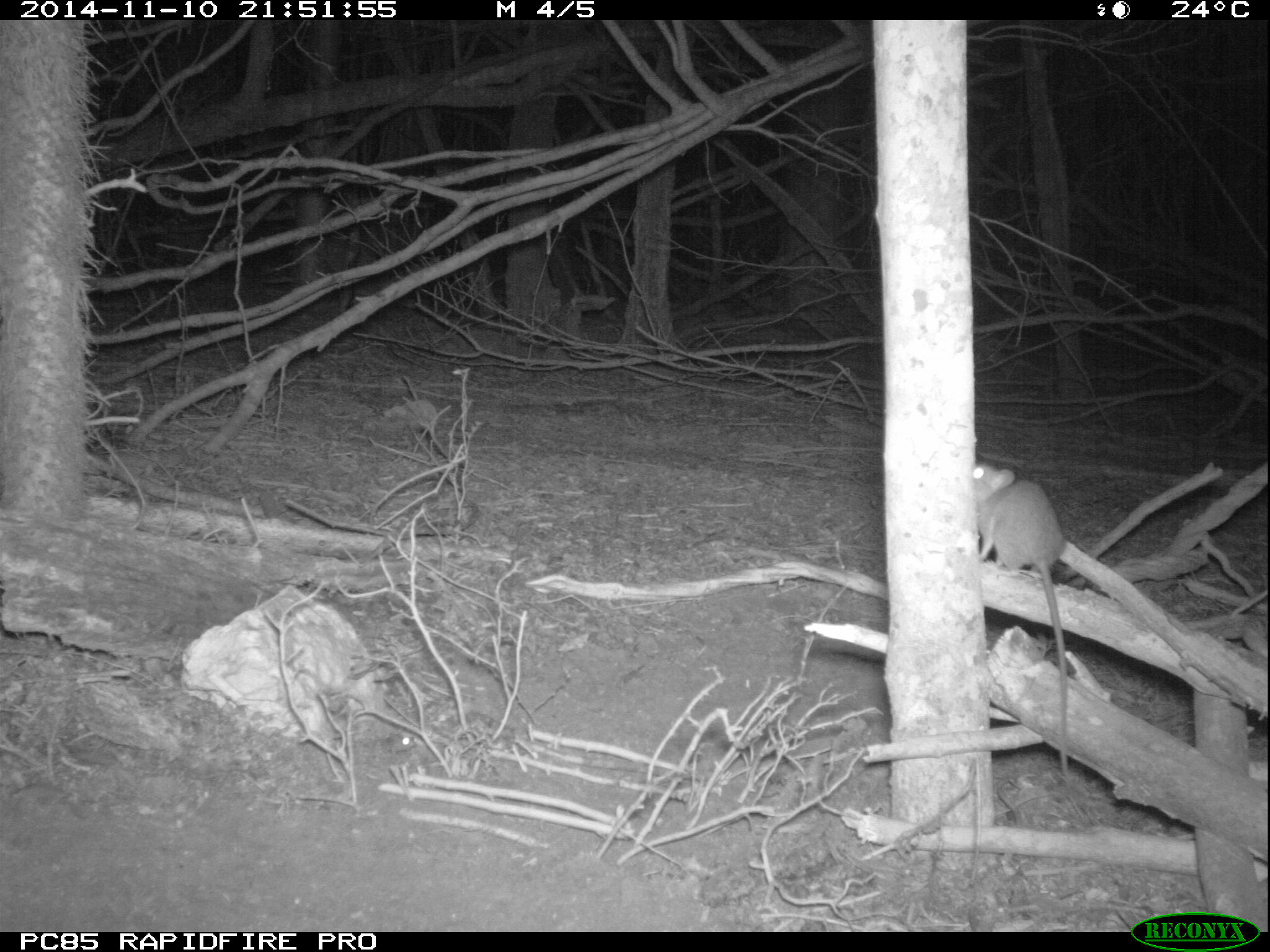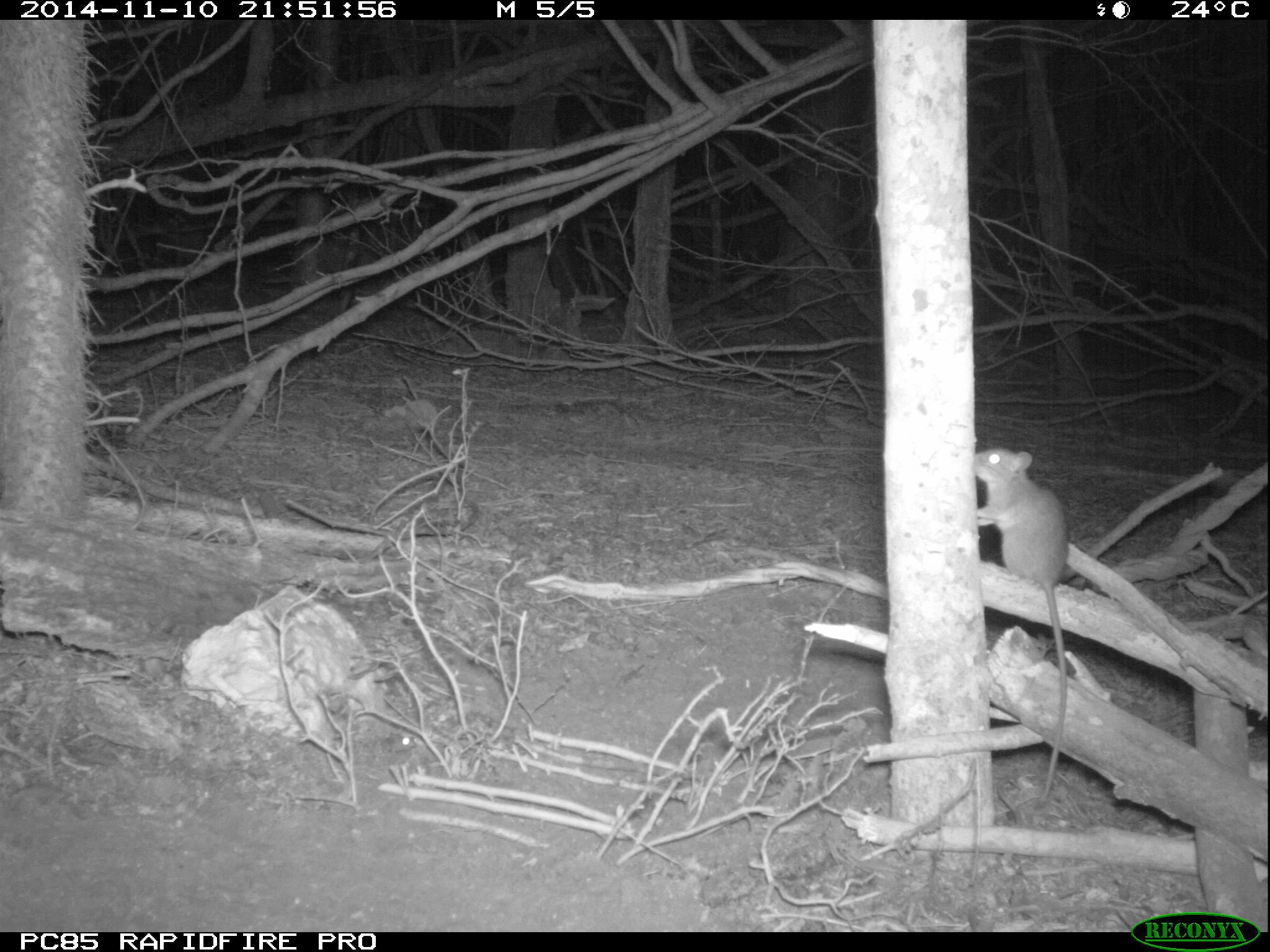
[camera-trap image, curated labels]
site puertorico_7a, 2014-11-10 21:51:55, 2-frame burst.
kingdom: Animalia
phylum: Chordata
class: Mammalia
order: Rodentia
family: Muridae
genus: Rattus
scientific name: Rattus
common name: rat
Rat (Rattus).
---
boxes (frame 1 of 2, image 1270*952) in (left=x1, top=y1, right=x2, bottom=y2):
rat: (left=967, top=455, right=1076, bottom=720)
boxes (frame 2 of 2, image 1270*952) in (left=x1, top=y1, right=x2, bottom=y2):
rat: (left=971, top=442, right=1080, bottom=800)